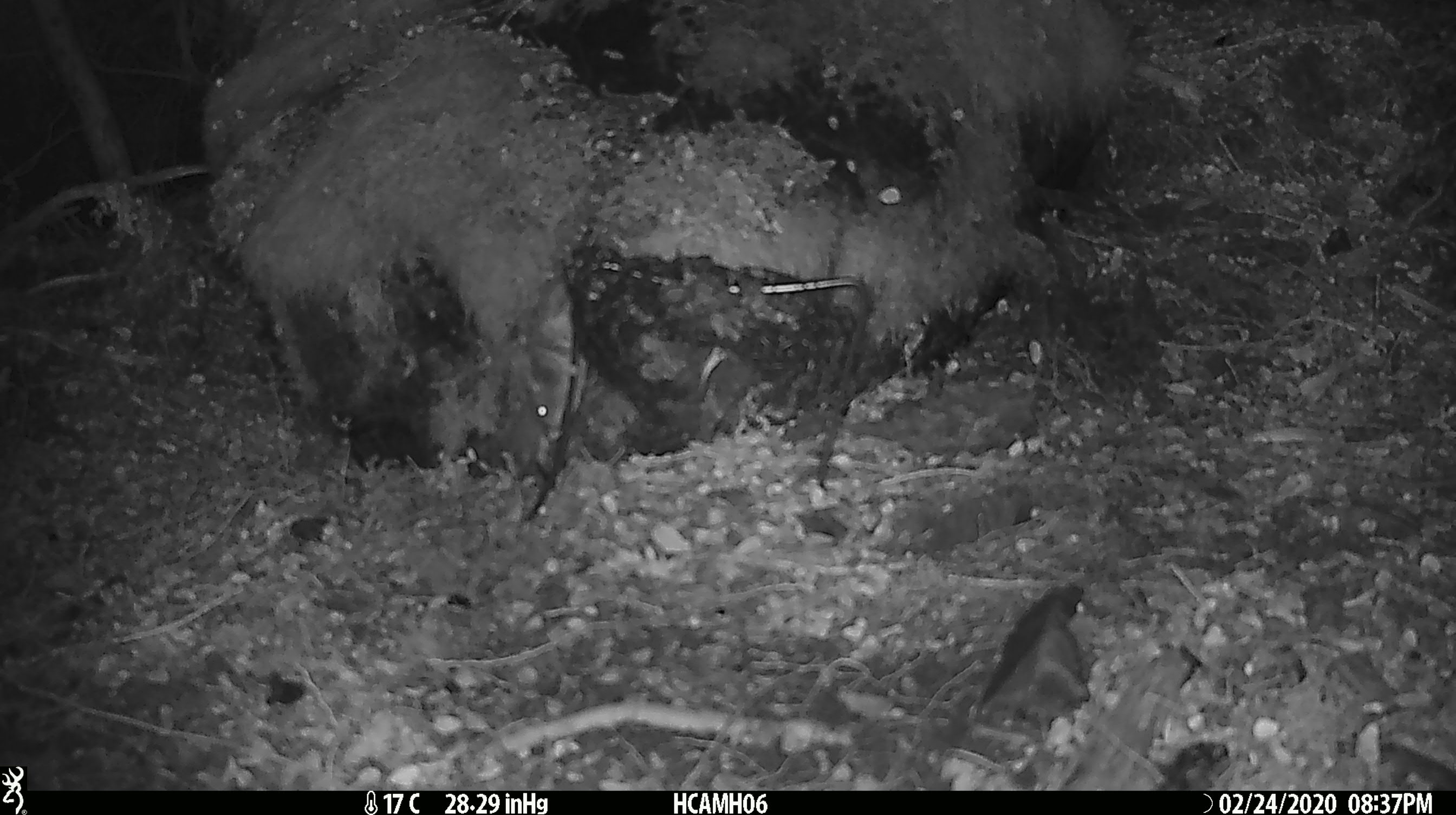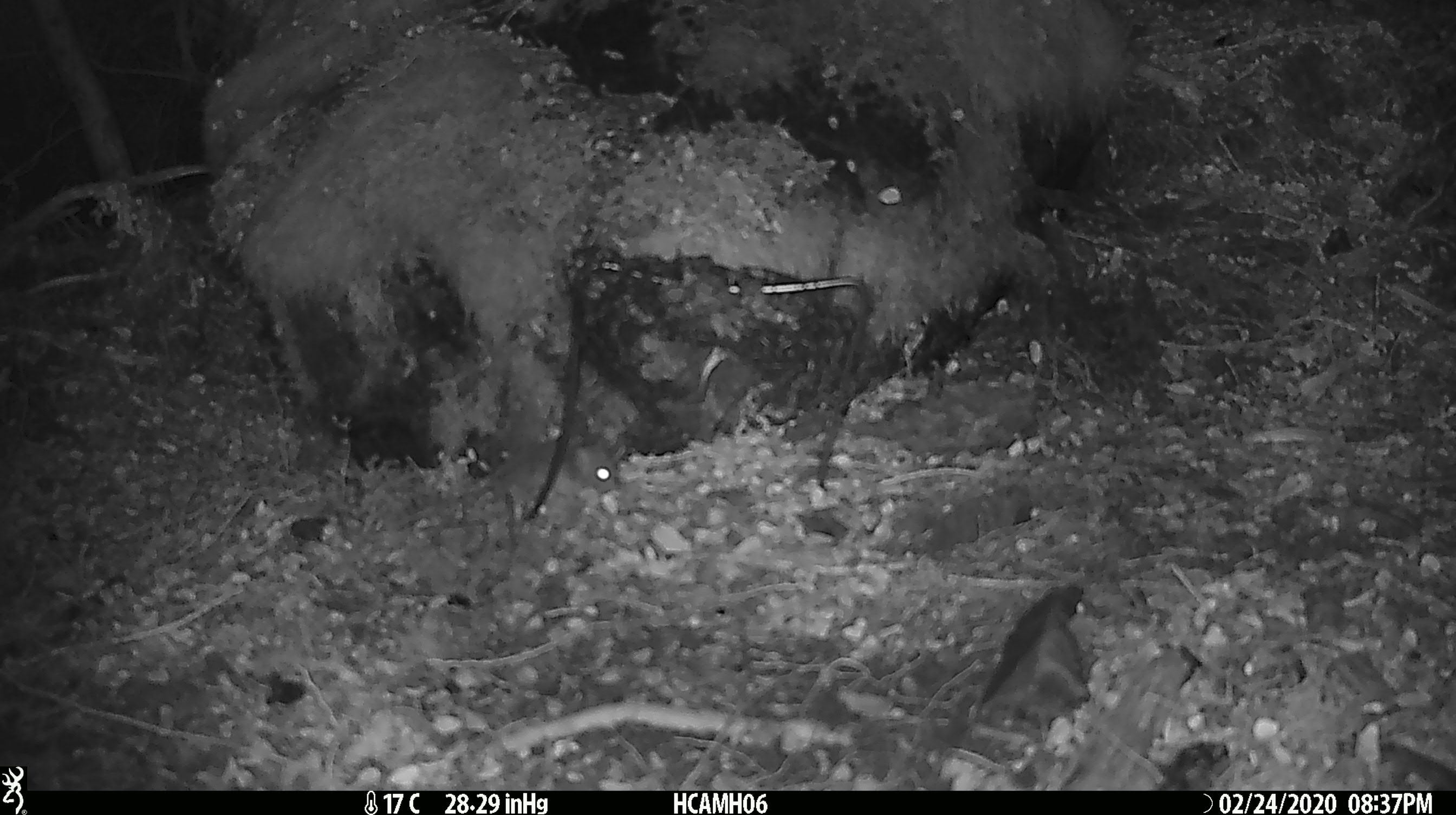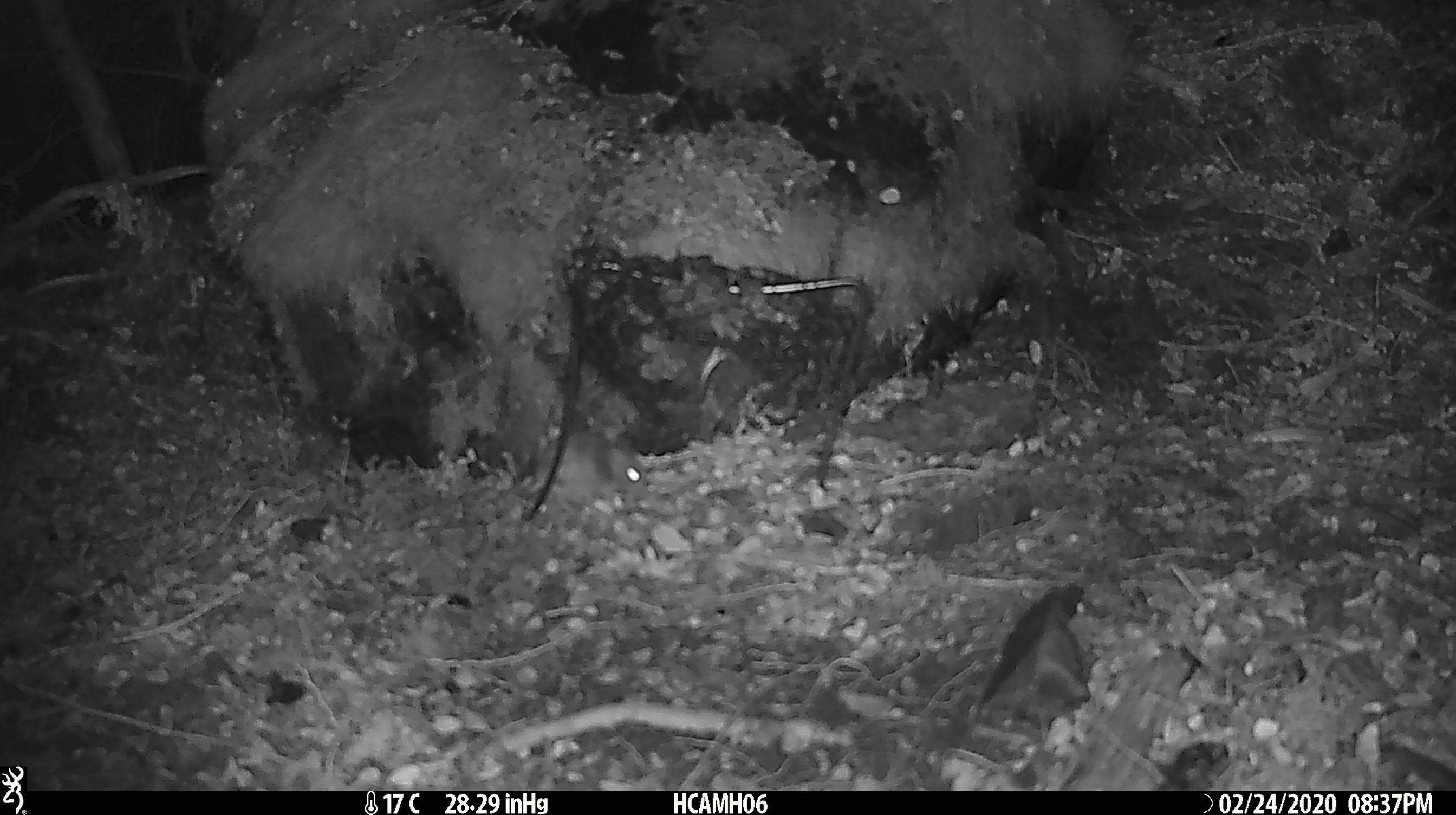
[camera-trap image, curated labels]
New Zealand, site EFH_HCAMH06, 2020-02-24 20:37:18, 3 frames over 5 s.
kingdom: Animalia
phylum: Chordata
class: Mammalia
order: Rodentia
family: Muridae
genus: Mus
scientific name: Mus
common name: mouse